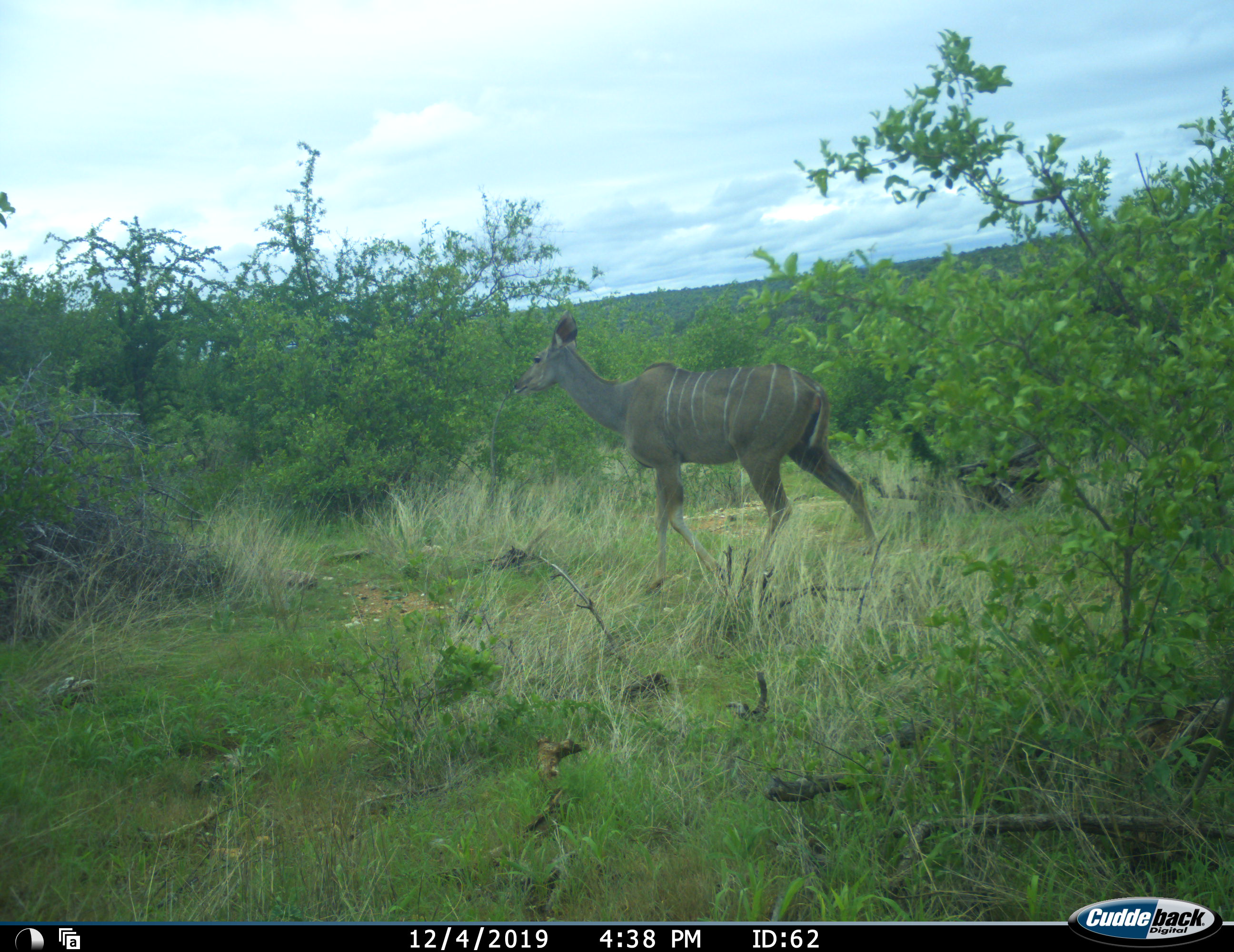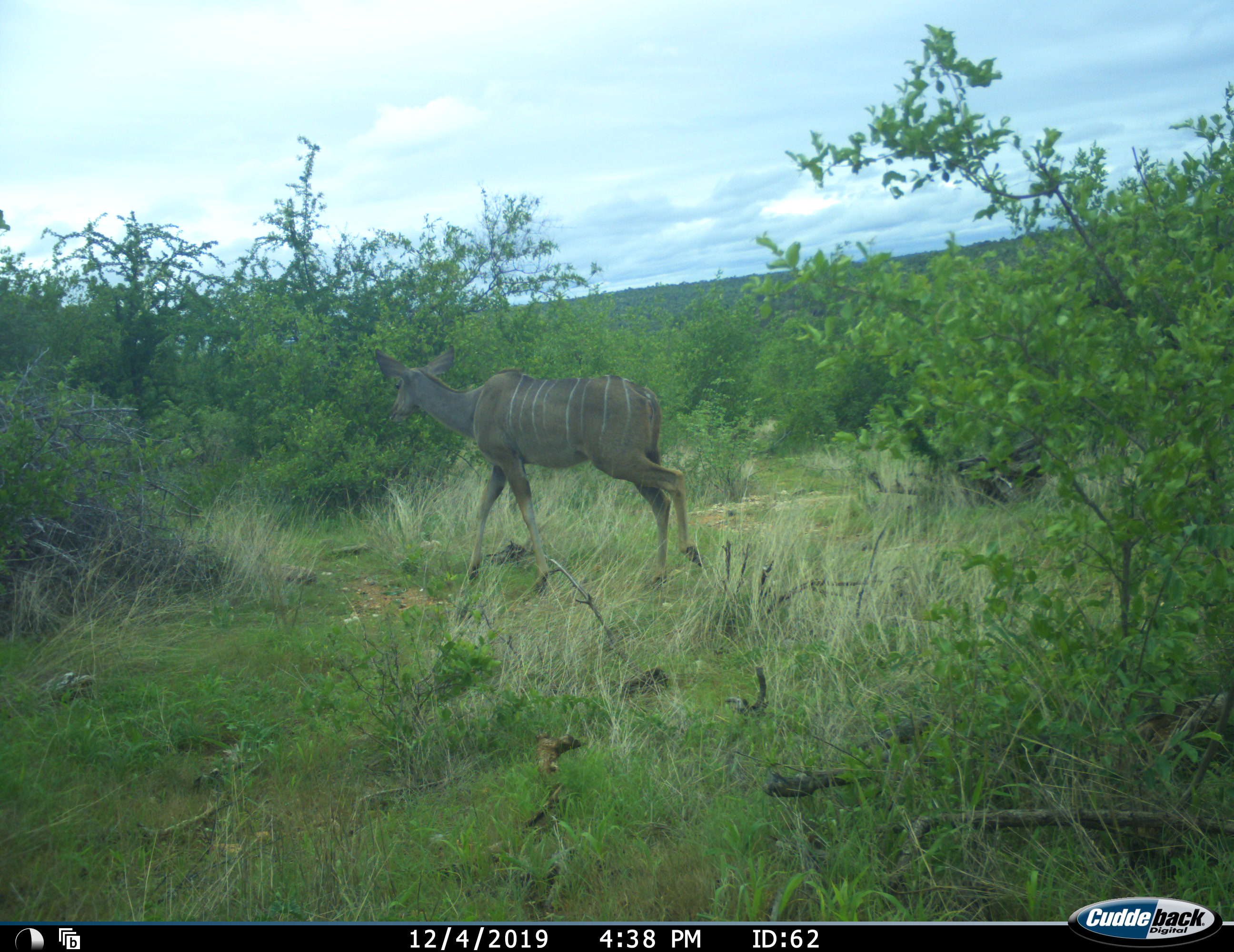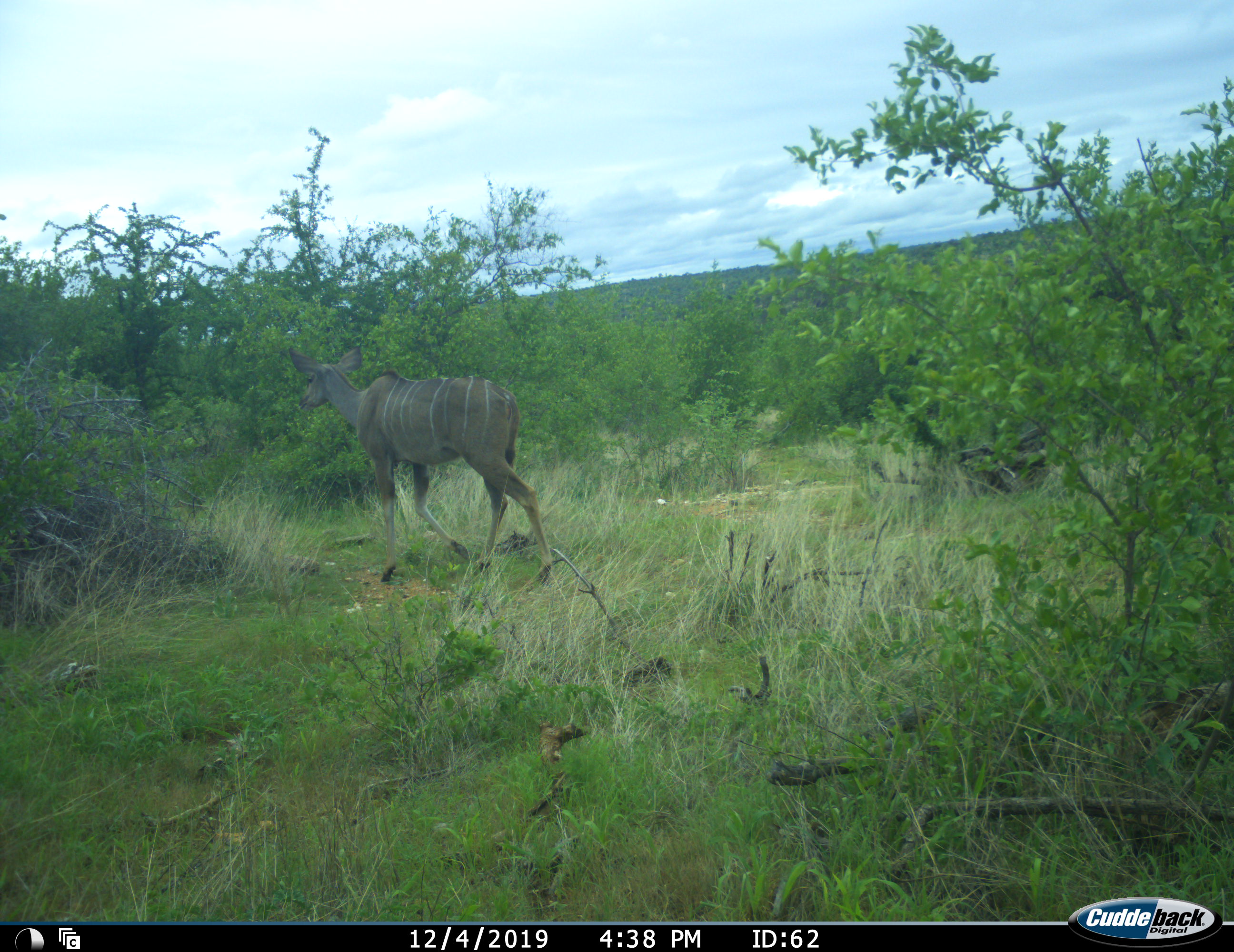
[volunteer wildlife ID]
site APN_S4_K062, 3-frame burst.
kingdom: Animalia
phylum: Chordata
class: Mammalia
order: Artiodactyla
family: Bovidae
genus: Tragelaphus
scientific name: Tragelaphus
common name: kudu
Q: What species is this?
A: Kudu (Tragelaphus).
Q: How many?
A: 1.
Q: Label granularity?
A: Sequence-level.